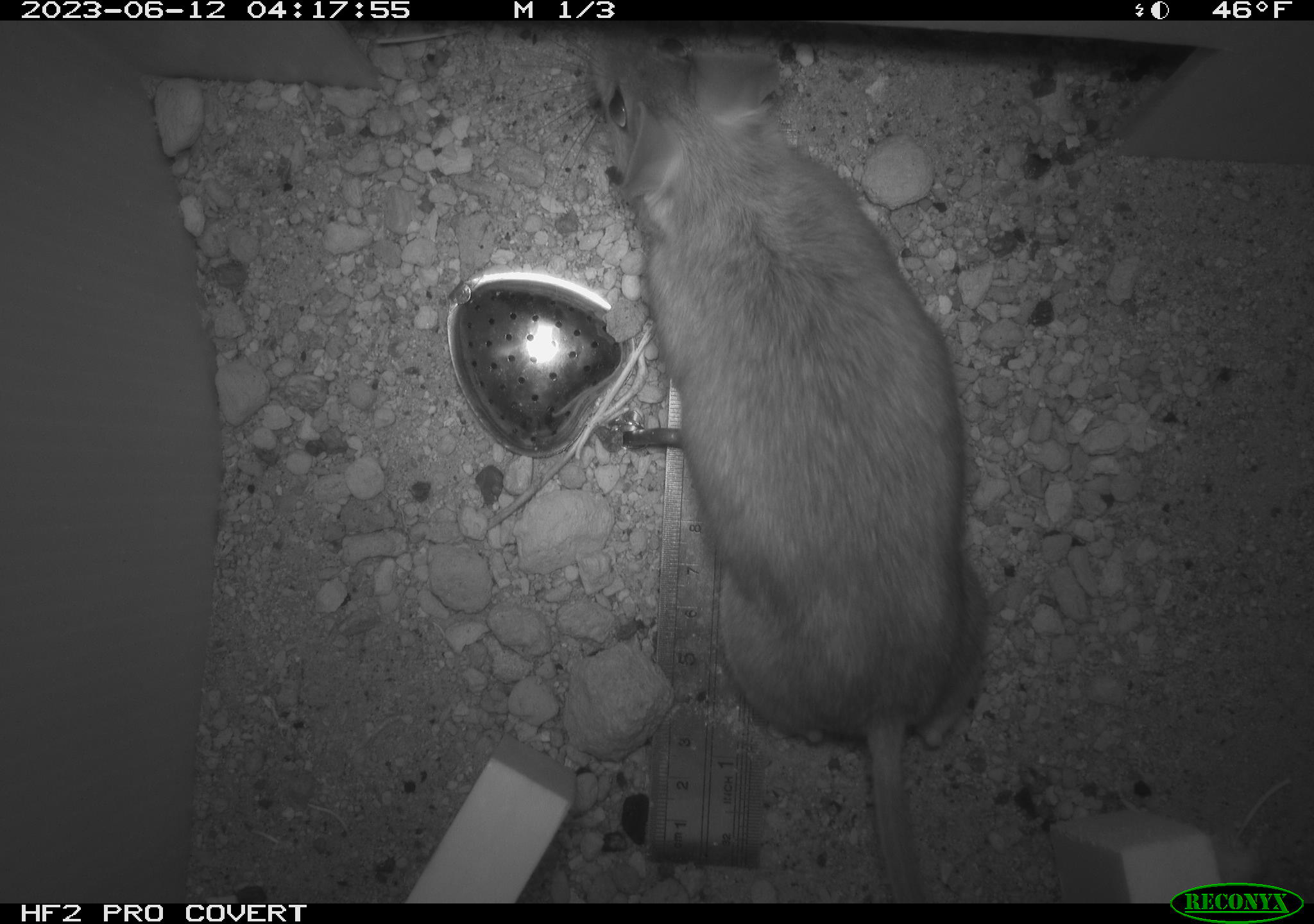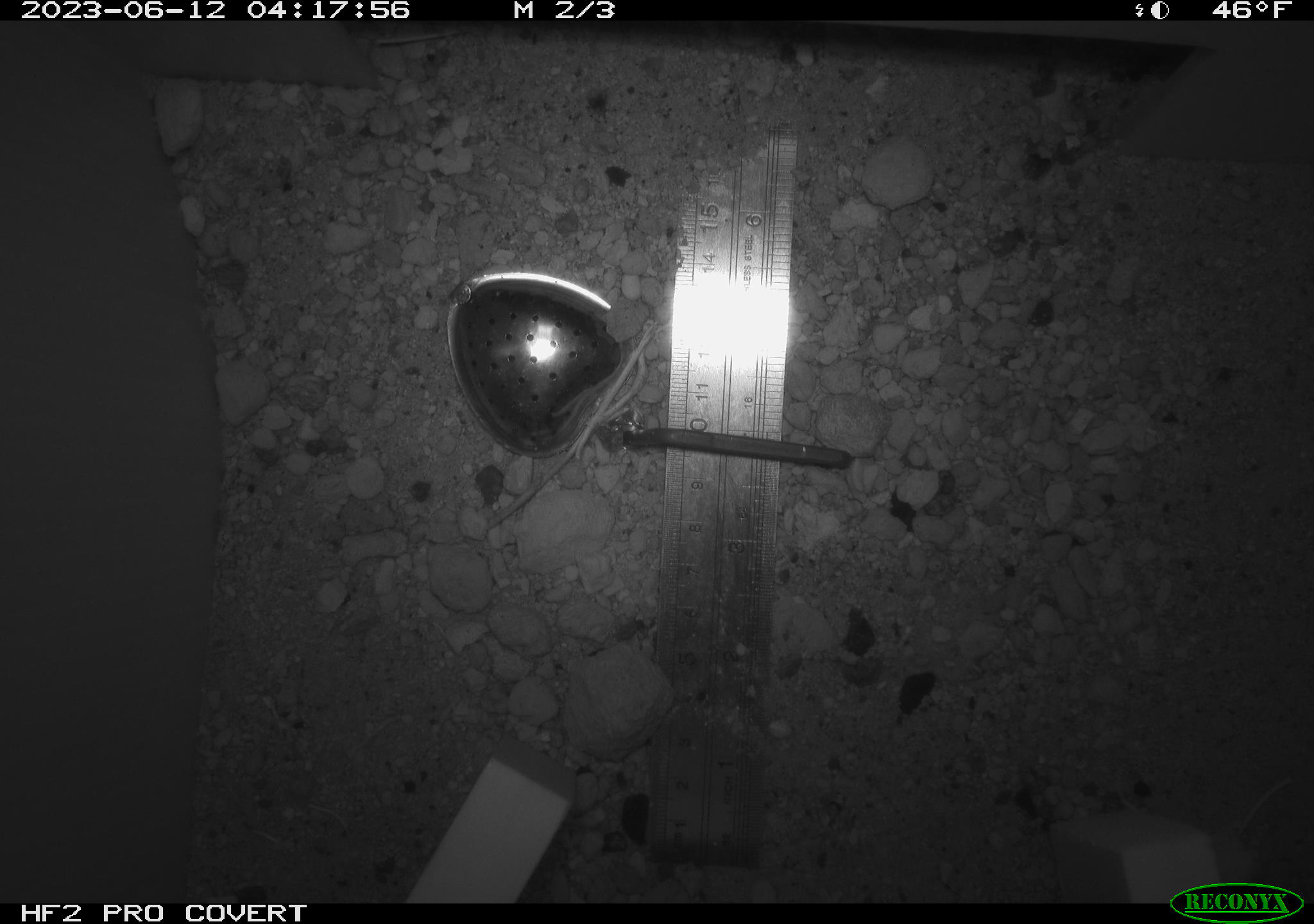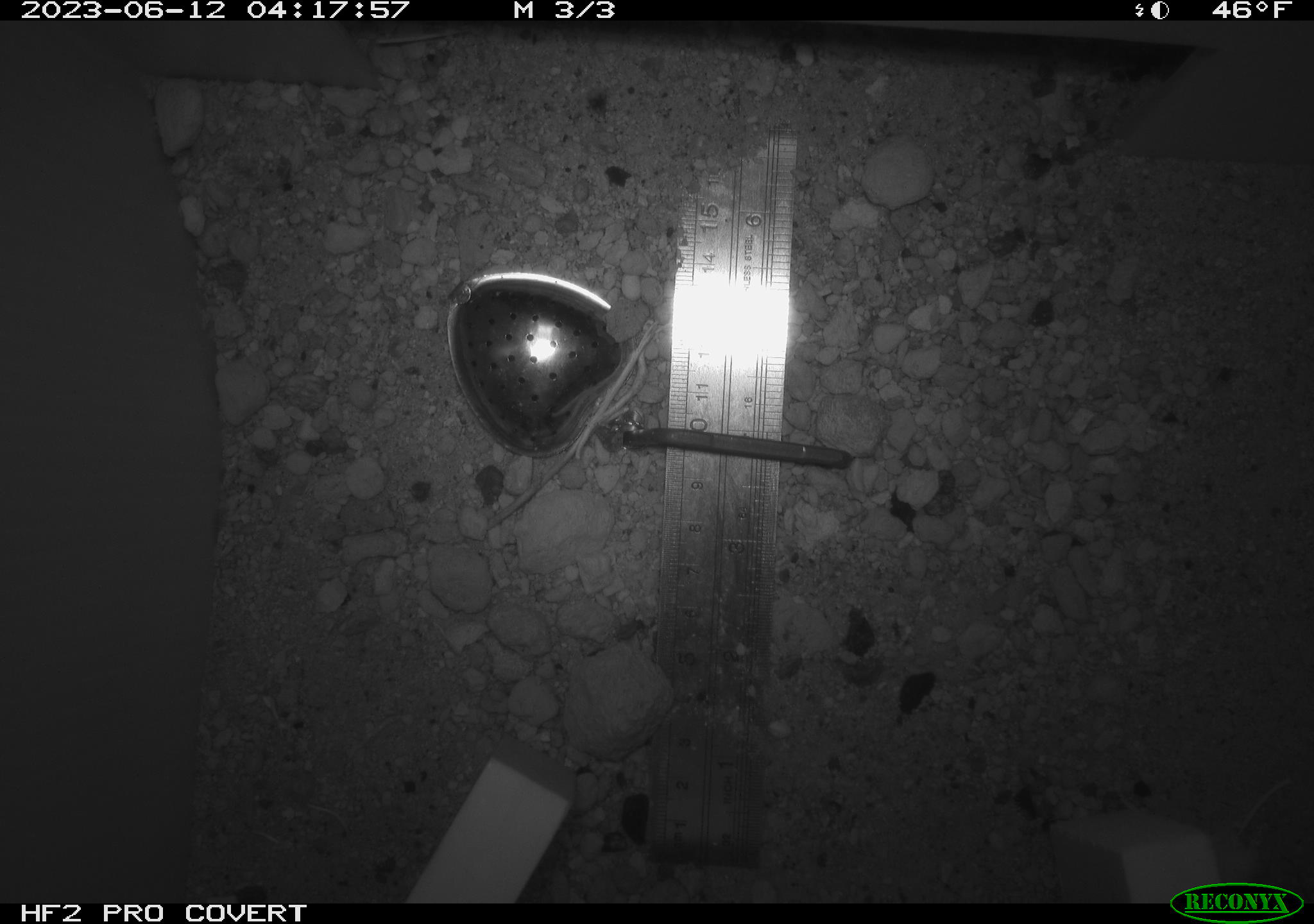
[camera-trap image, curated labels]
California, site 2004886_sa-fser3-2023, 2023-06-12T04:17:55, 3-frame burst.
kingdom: Animalia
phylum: Chordata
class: Mammalia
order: Rodentia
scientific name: Rodentia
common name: mouse species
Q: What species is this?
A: Mouse species (Rodentia).